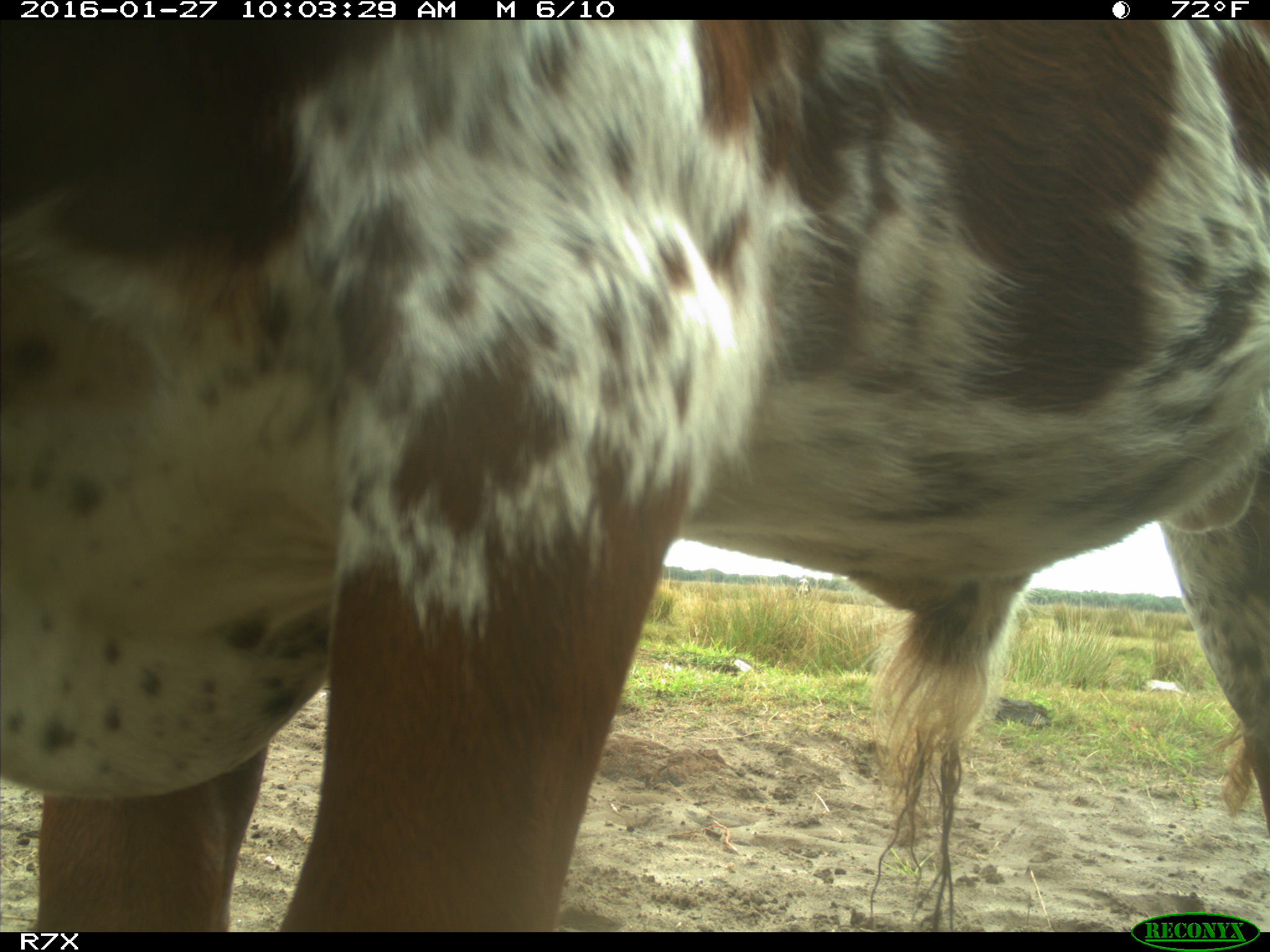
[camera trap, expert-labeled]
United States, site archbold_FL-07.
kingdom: Animalia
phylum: Chordata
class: Mammalia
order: Artiodactyla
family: Bovidae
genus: Bos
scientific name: Bos taurus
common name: domestic cow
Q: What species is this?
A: Bos taurus (domestic cow).